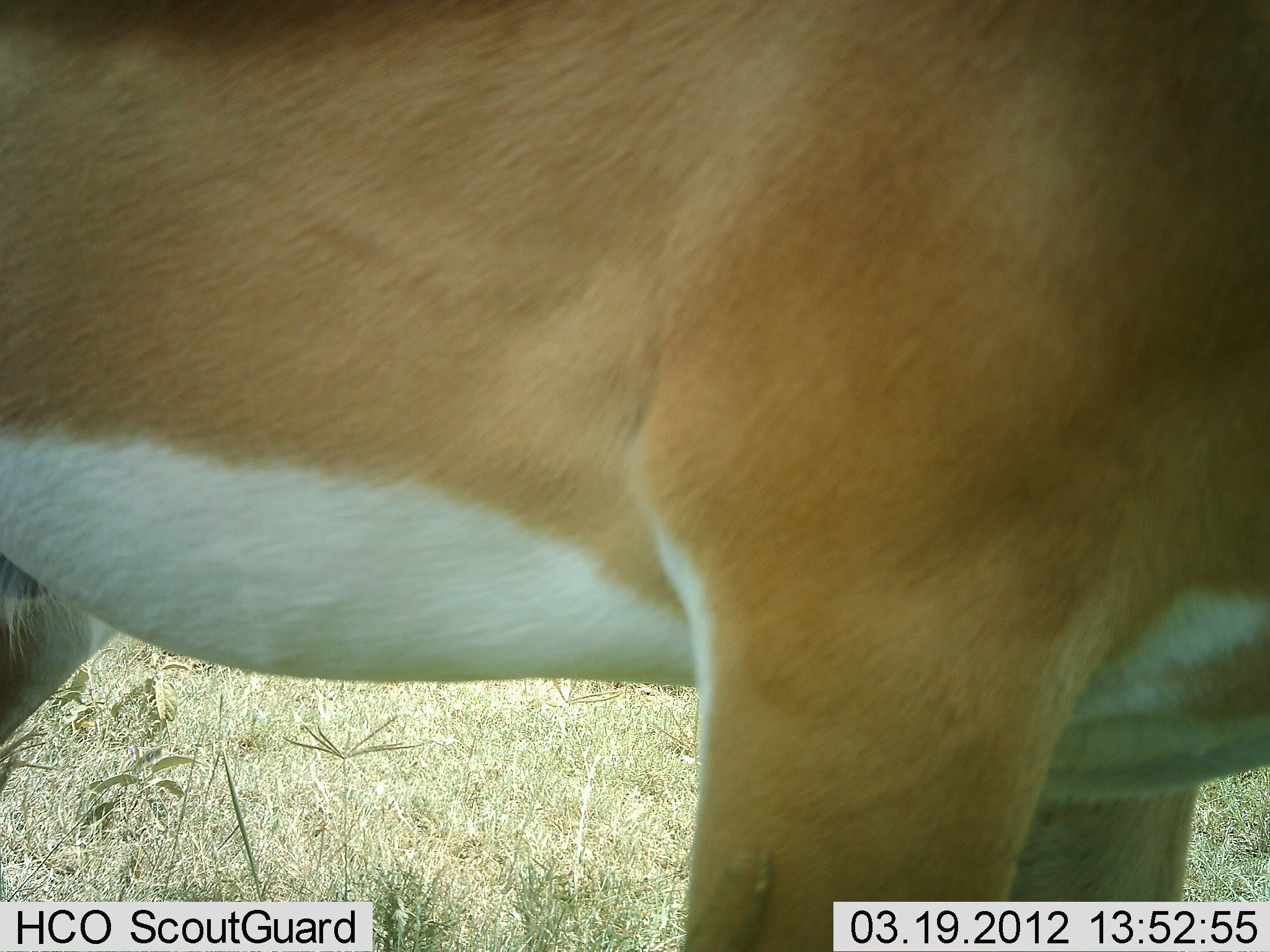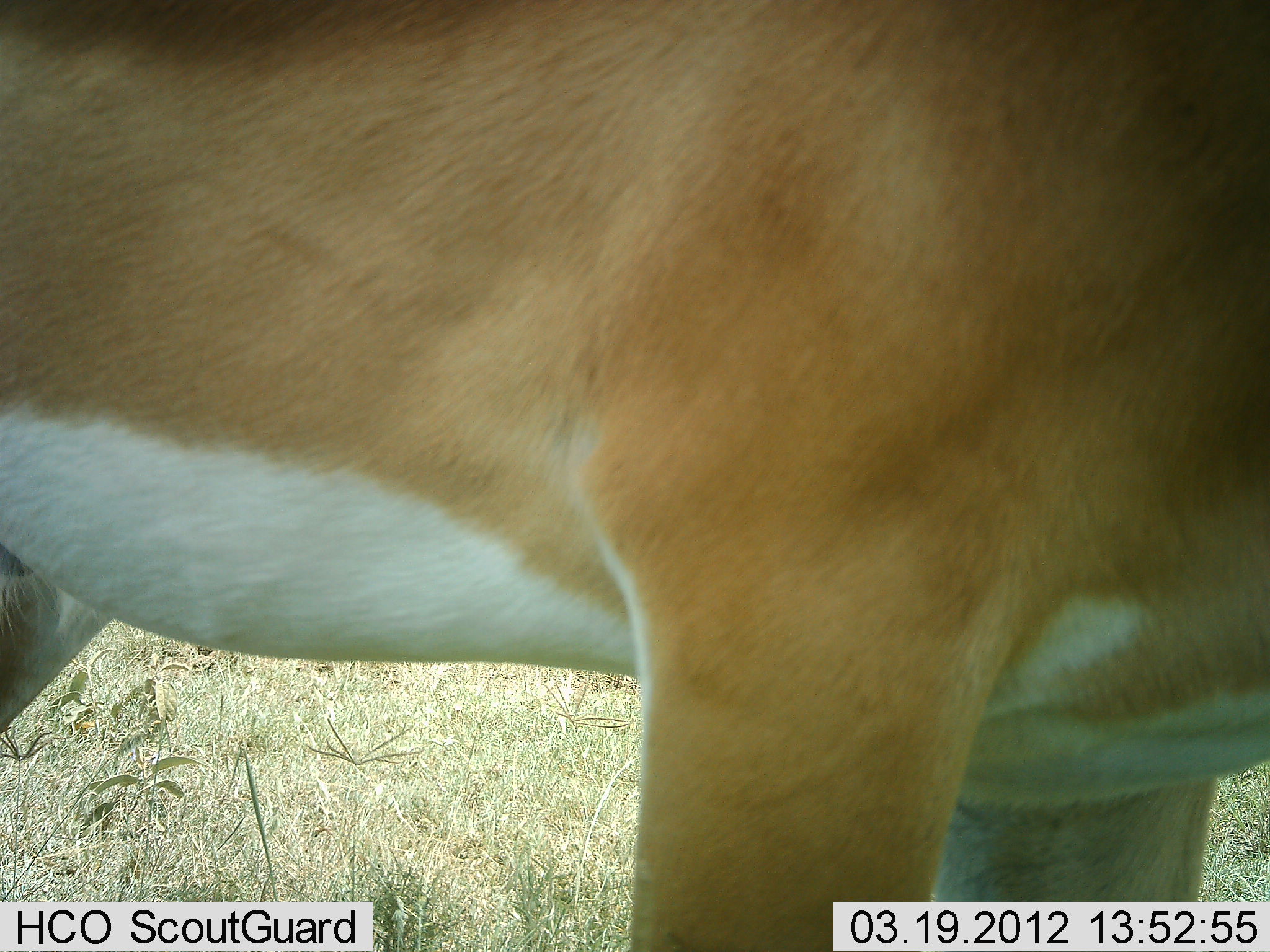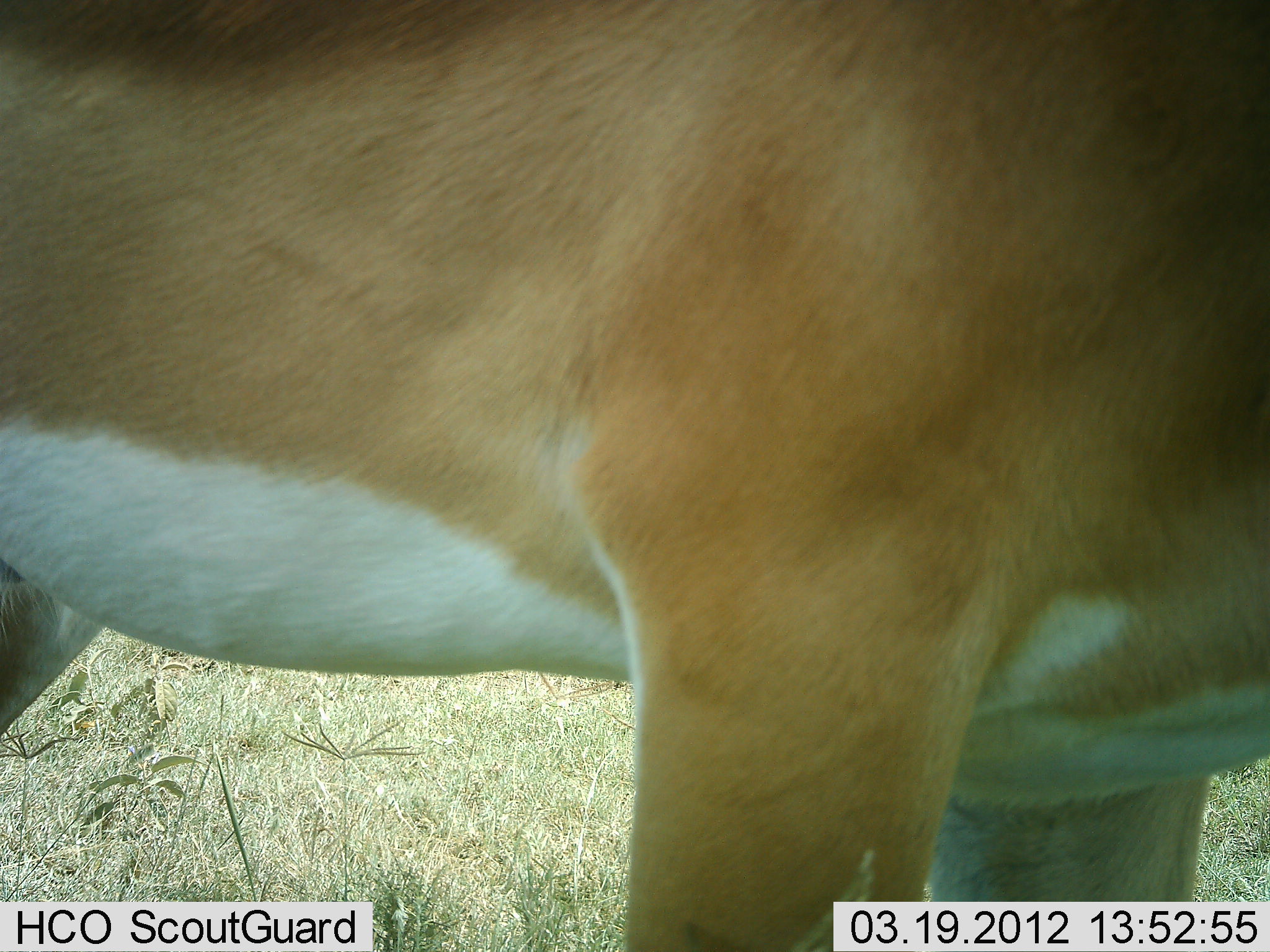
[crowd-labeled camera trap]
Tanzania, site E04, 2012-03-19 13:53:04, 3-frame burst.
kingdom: Animalia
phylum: Chordata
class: Mammalia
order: Artiodactyla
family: Bovidae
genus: Nanger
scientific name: Nanger granti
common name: grant's gazelle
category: gazellegrants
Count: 1.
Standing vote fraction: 95%.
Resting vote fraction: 5%.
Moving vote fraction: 0%.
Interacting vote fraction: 0%.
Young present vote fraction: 0%.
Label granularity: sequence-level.